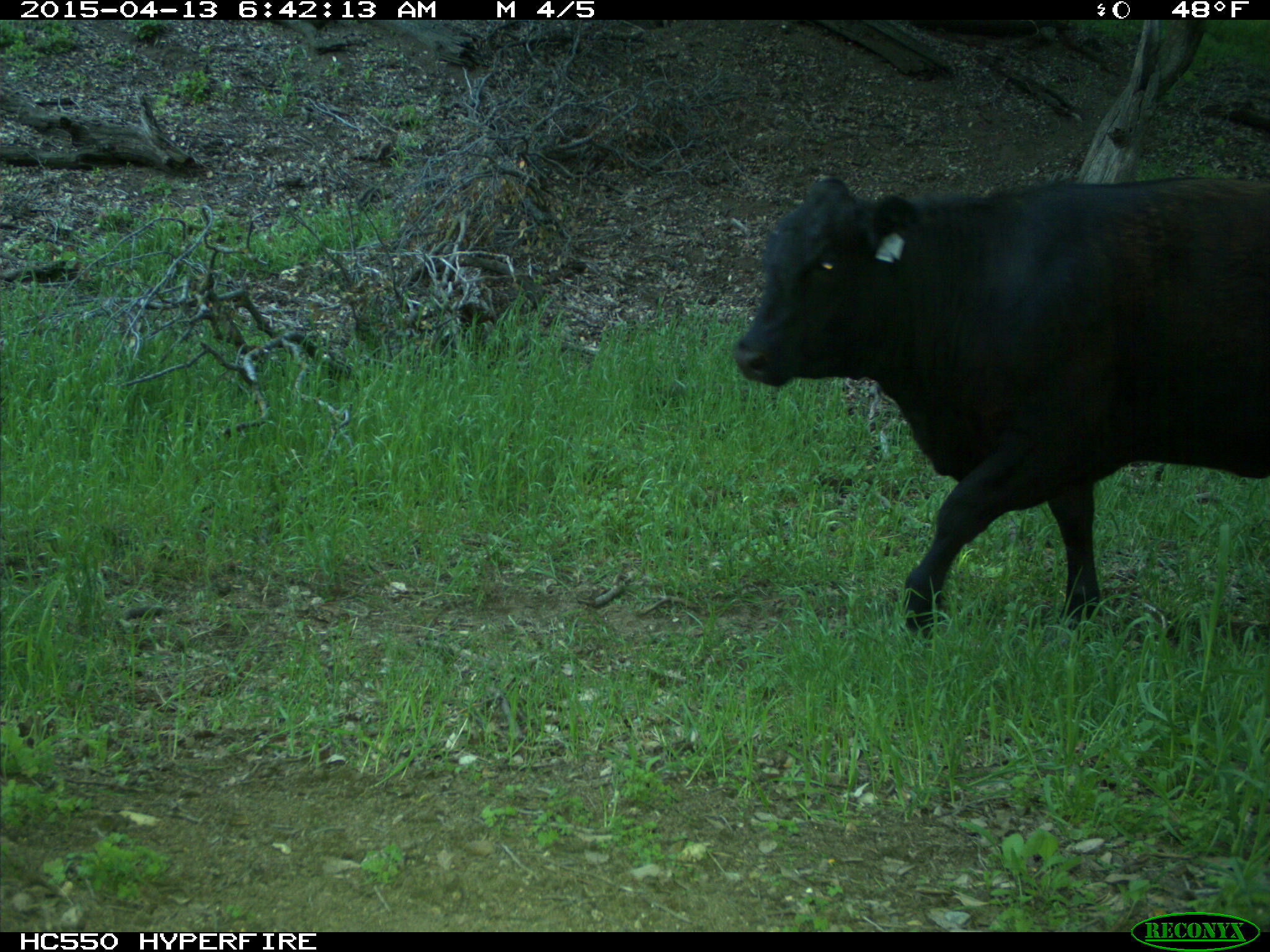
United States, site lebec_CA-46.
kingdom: Animalia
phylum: Chordata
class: Mammalia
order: Artiodactyla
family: Bovidae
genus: Bos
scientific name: Bos taurus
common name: domestic cow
Bos taurus (domestic cow).